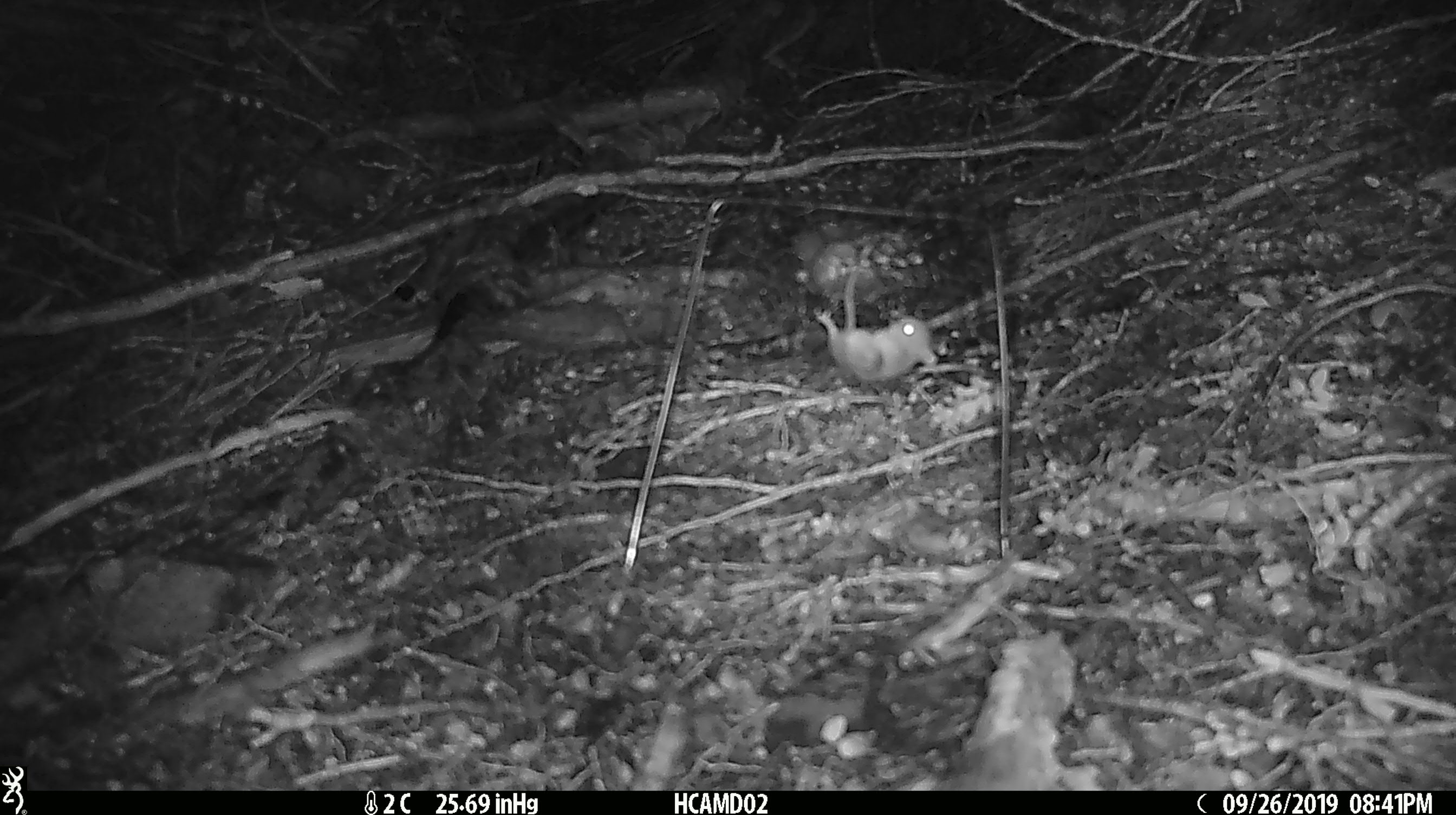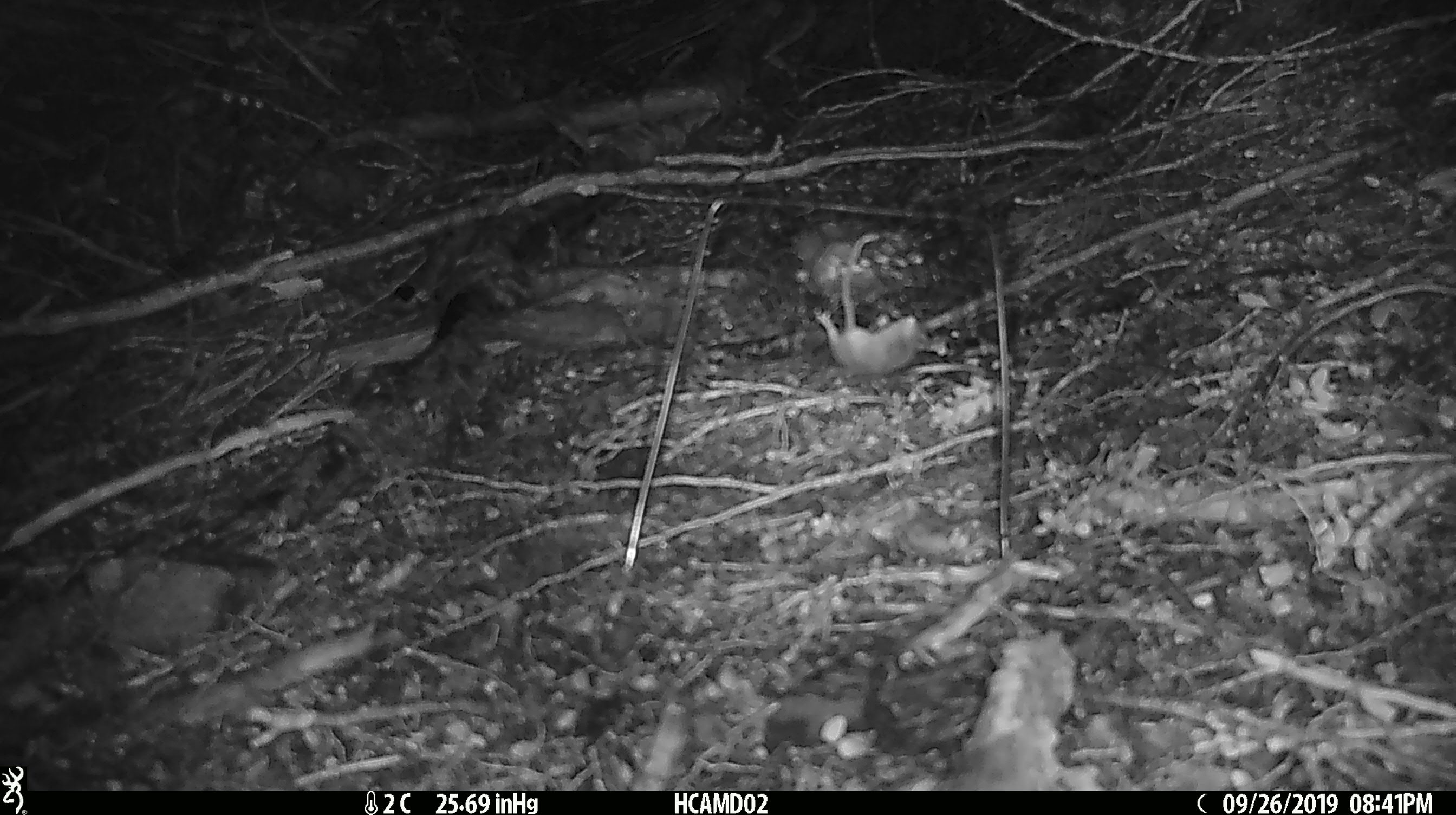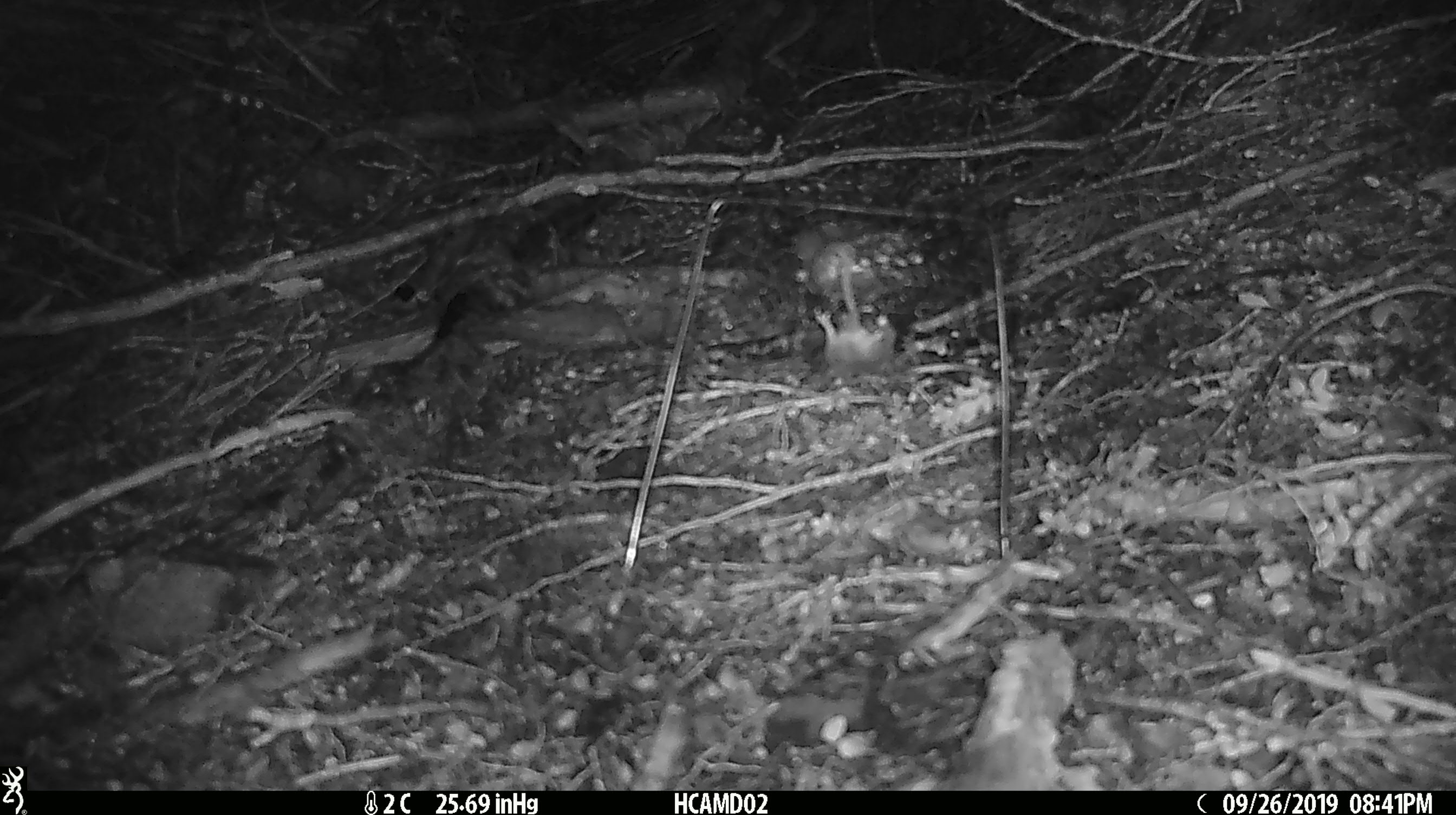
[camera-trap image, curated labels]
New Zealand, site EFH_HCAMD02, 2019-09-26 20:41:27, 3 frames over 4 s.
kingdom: Animalia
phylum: Chordata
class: Mammalia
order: Rodentia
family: Muridae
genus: Mus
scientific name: Mus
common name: mouse